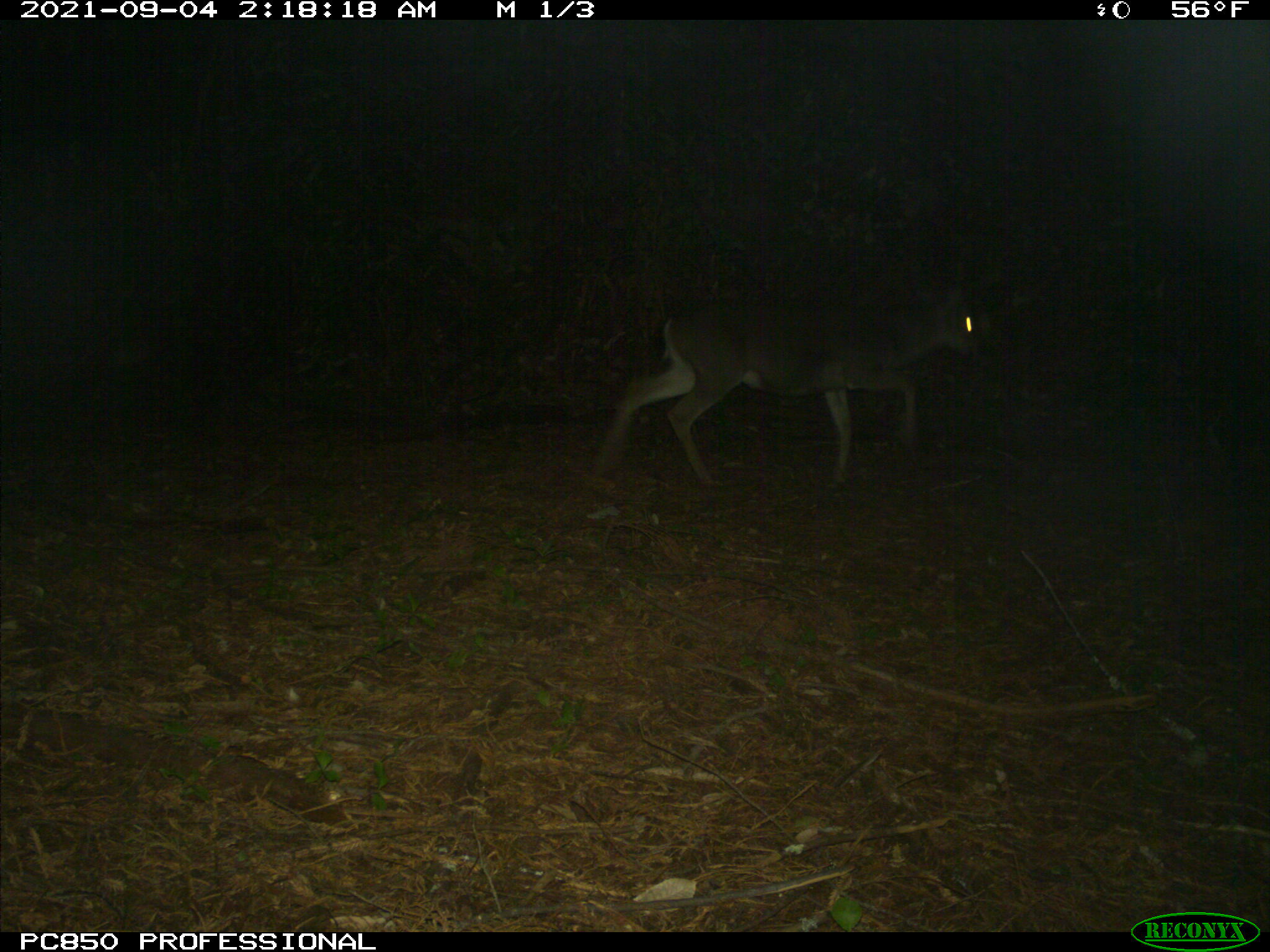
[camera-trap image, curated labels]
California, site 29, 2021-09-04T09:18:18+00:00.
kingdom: Animalia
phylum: Chordata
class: Mammalia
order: Artiodactyla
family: Cervidae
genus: Odocoileus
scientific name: Odocoileus hemionus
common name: mule deer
Mule deer (Odocoileus hemionus).